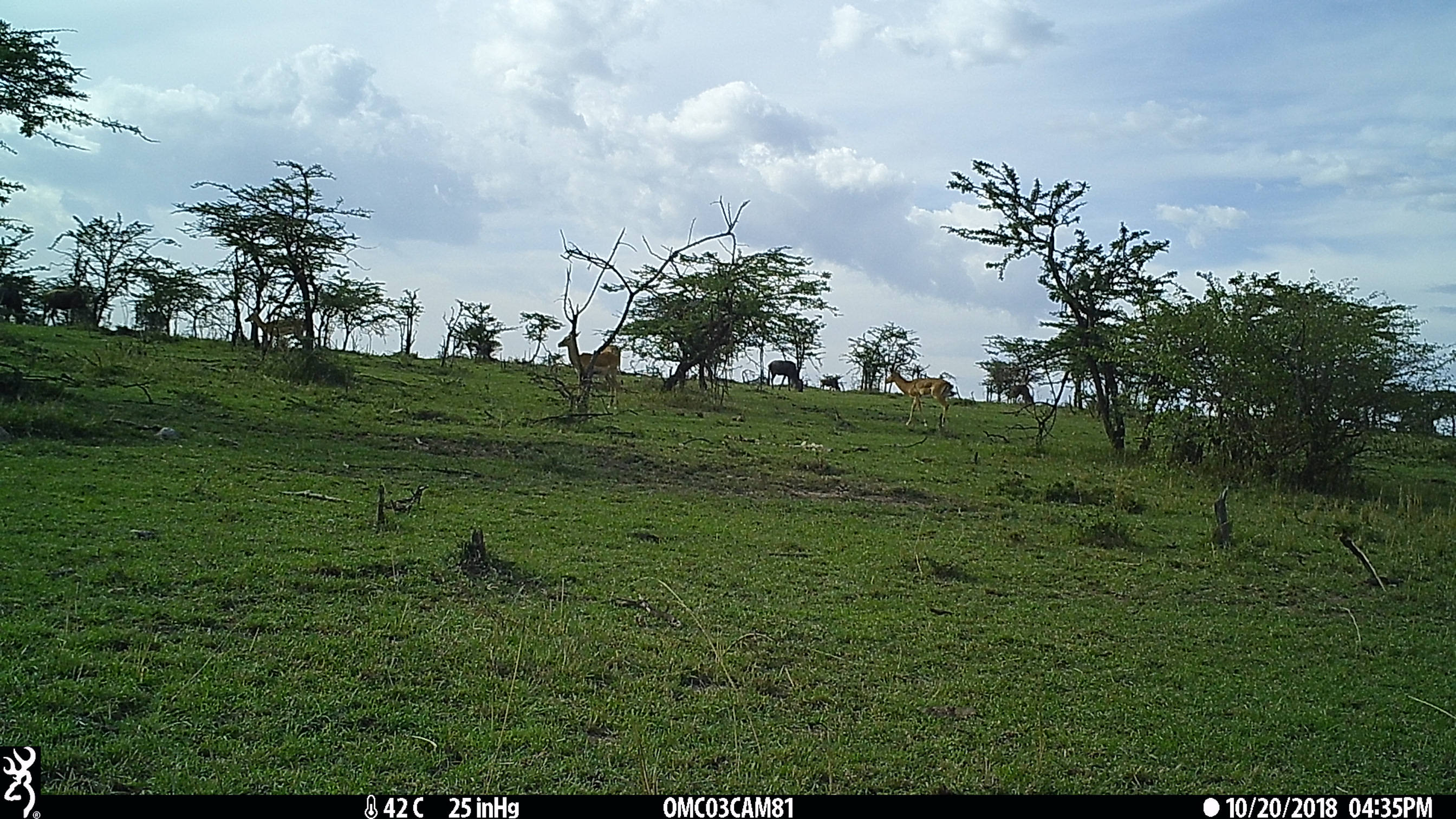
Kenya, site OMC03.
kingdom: Animalia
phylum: Chordata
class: Mammalia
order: Artiodactyla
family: Bovidae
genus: Connochaetes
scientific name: Connochaetes taurinus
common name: blue wildebeest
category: wildebeest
Wildebeest (blue wildebeest) (Connochaetes taurinus).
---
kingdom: Animalia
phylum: Chordata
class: Mammalia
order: Artiodactyla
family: Bovidae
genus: Aepyceros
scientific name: Aepyceros melampus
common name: impala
Impala (Aepyceros melampus).